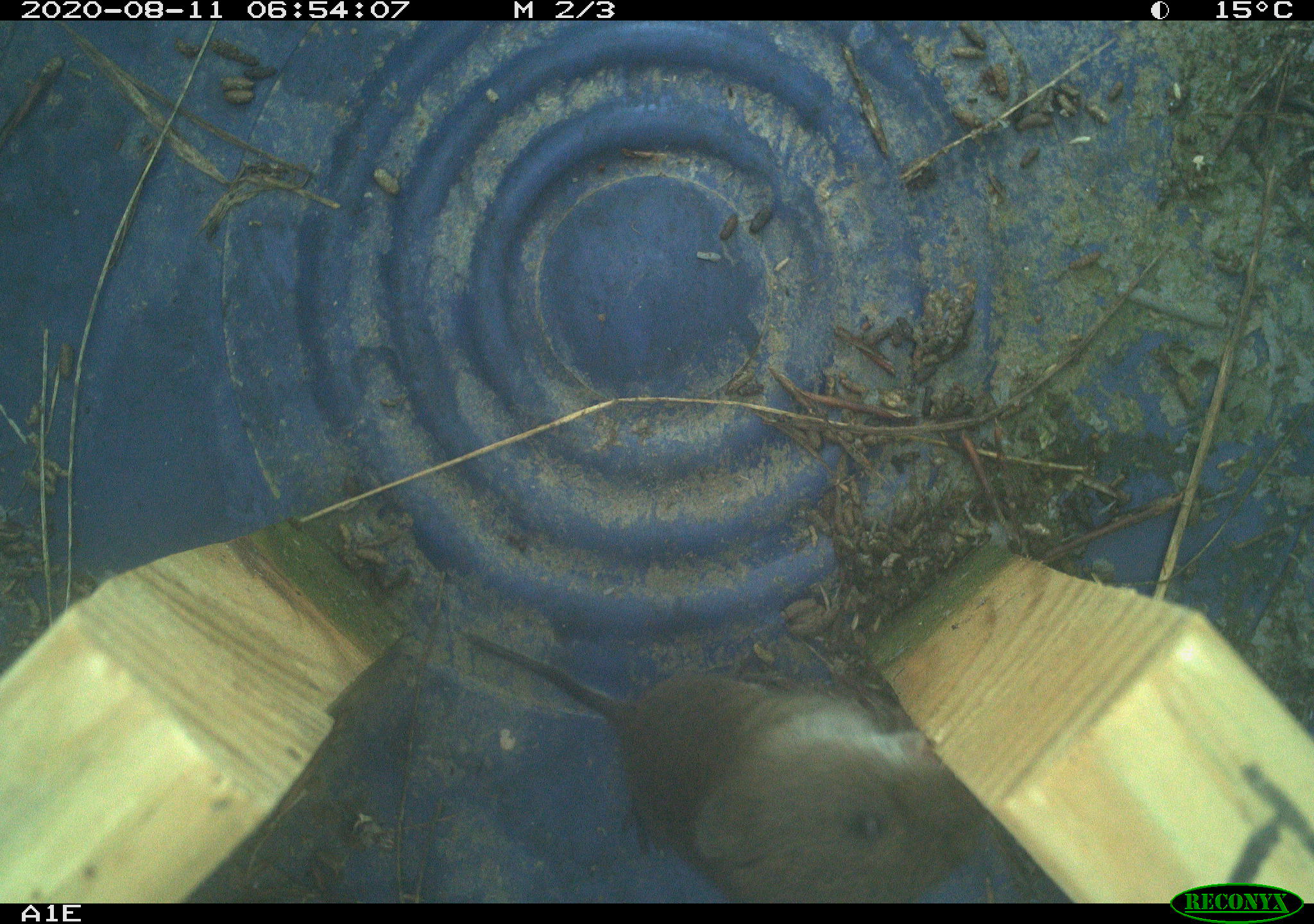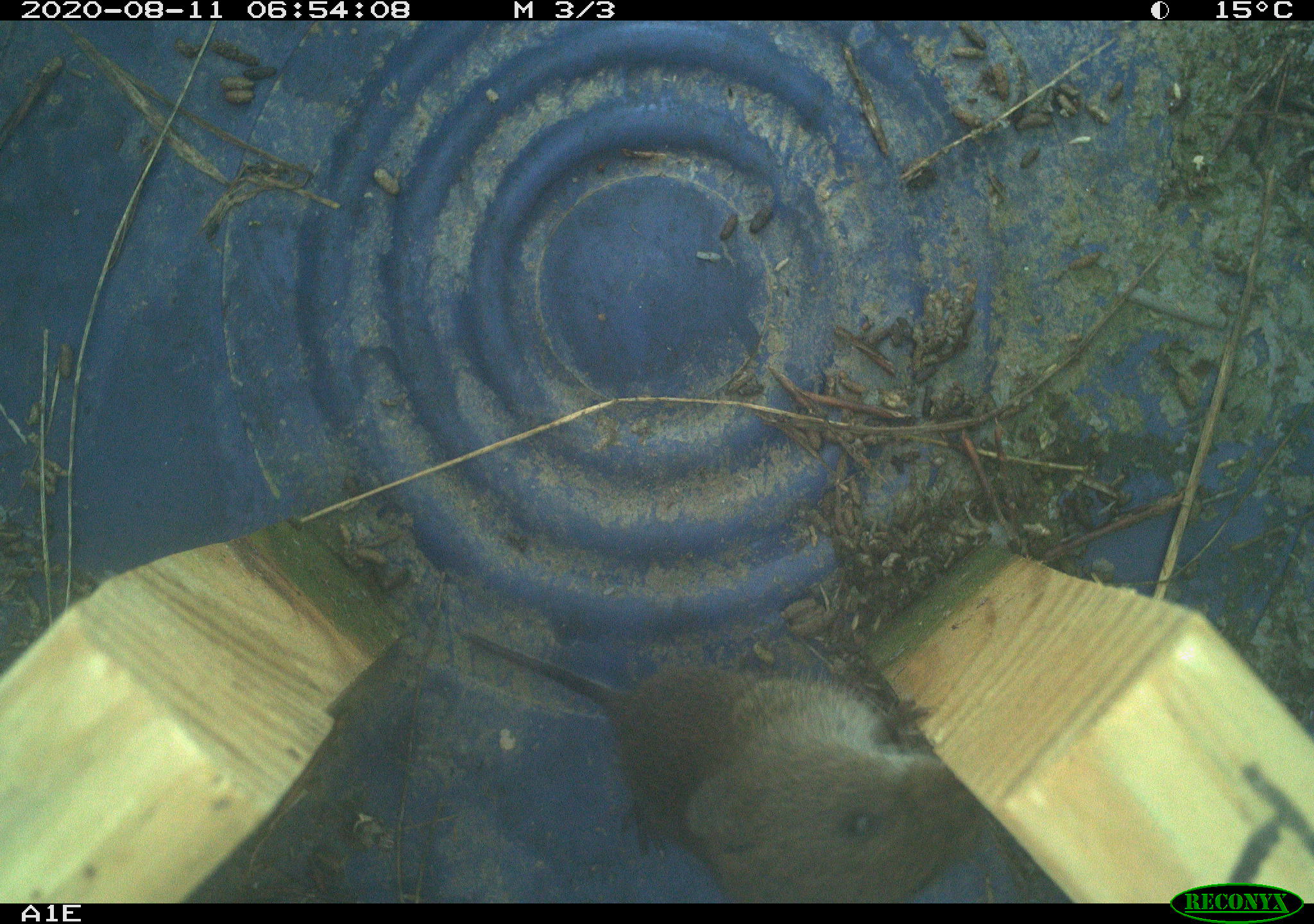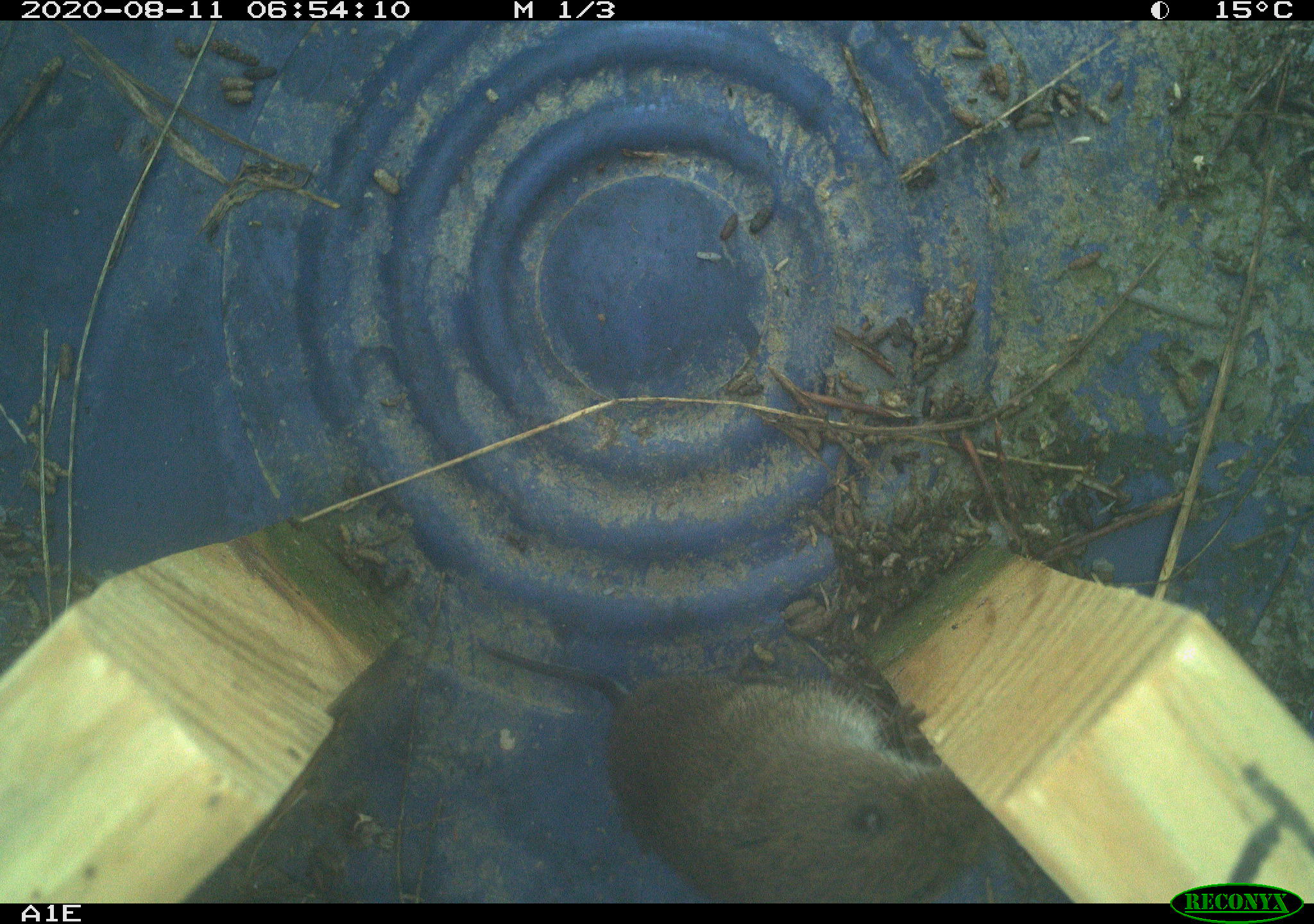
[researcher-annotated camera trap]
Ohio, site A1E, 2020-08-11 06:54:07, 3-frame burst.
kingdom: Animalia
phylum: Chordata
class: Mammalia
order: Rodentia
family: Cricetidae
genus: Microtus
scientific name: Microtus pennsylvanicus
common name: meadow vole